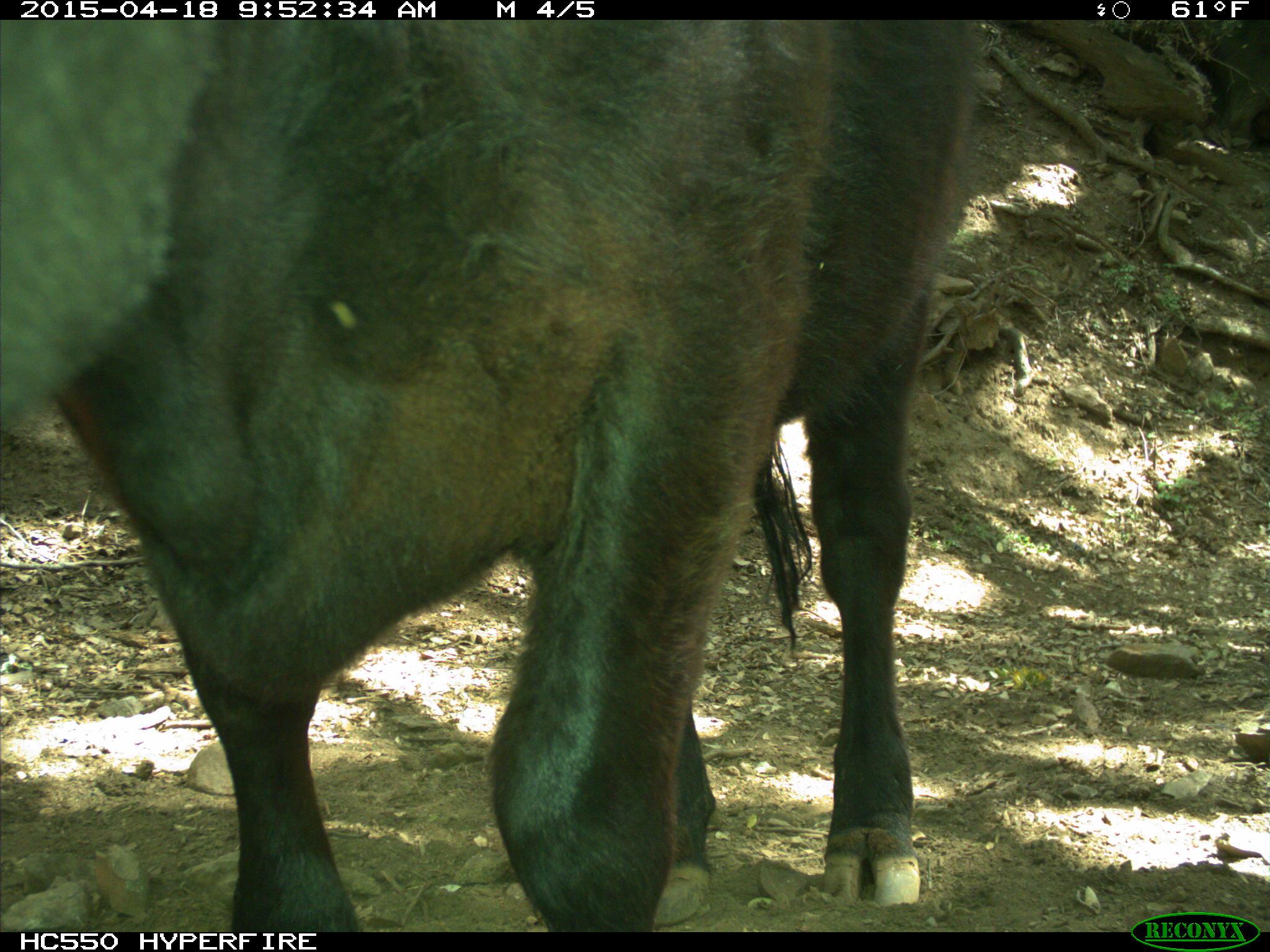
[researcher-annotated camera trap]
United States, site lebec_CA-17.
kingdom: Animalia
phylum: Chordata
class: Mammalia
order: Artiodactyla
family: Bovidae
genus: Bos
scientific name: Bos taurus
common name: domestic cow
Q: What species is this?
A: Bos taurus (domestic cow).